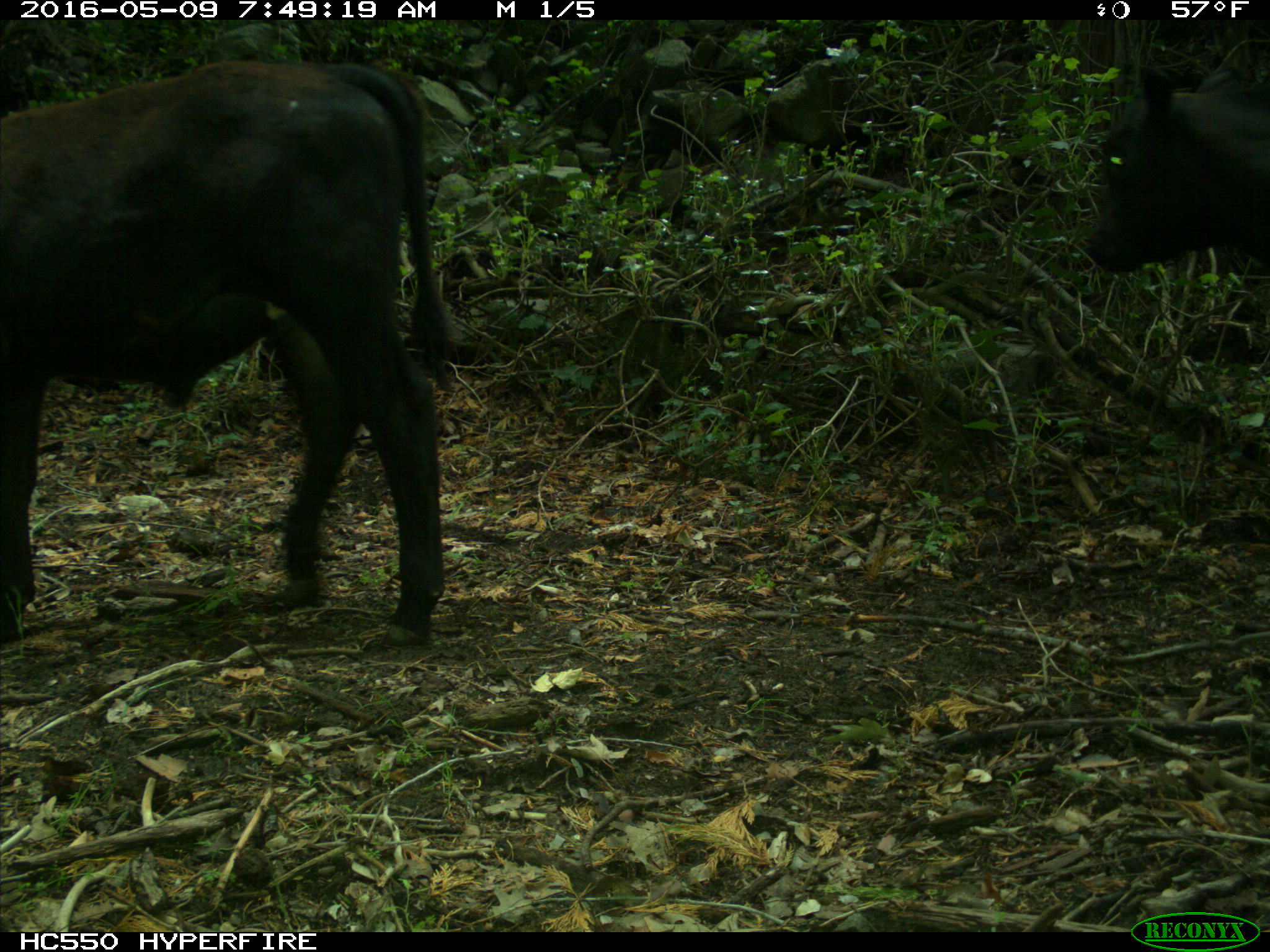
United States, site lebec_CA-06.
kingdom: Animalia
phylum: Chordata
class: Mammalia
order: Artiodactyla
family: Bovidae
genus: Bos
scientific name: Bos taurus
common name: domestic cow